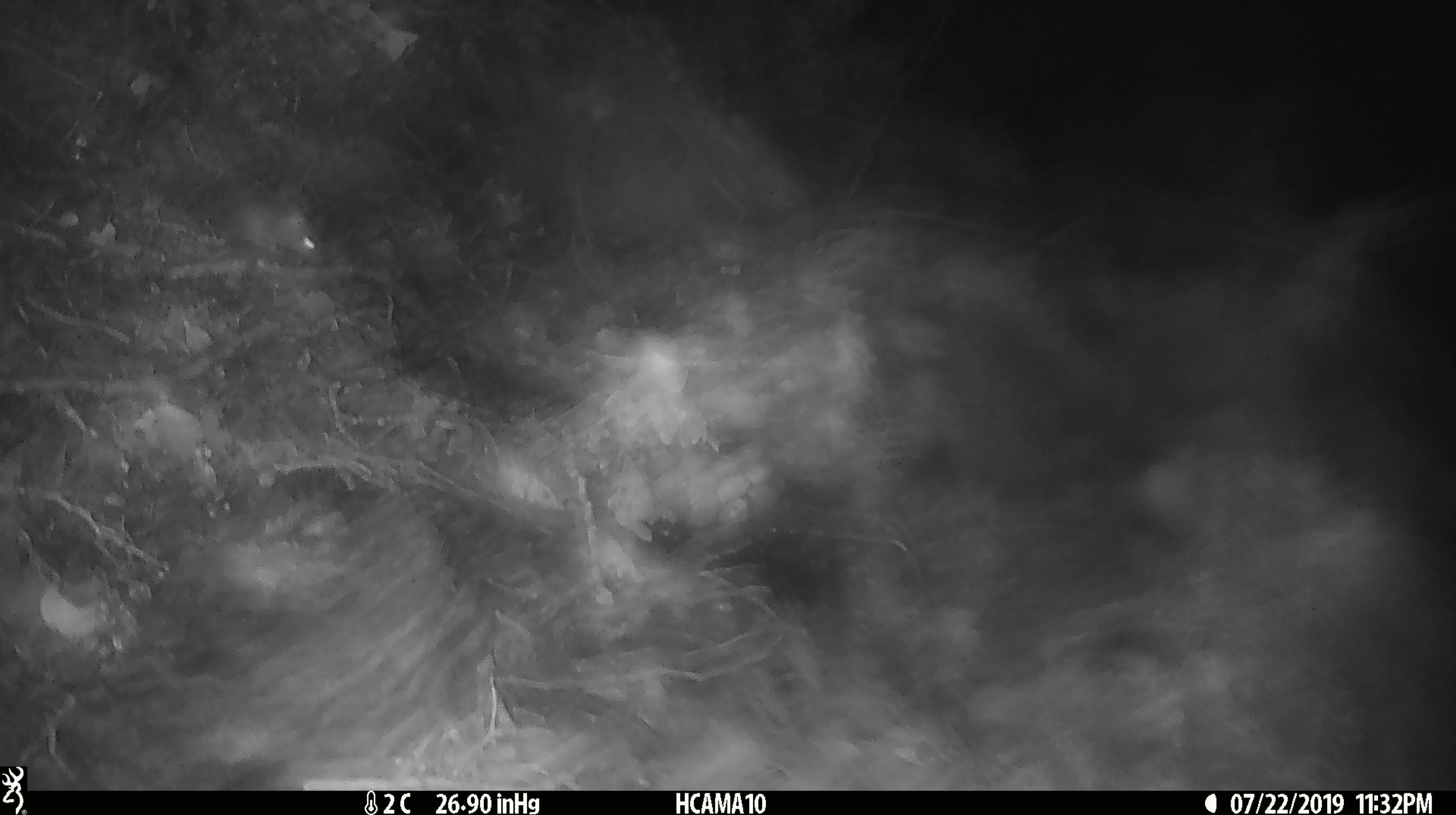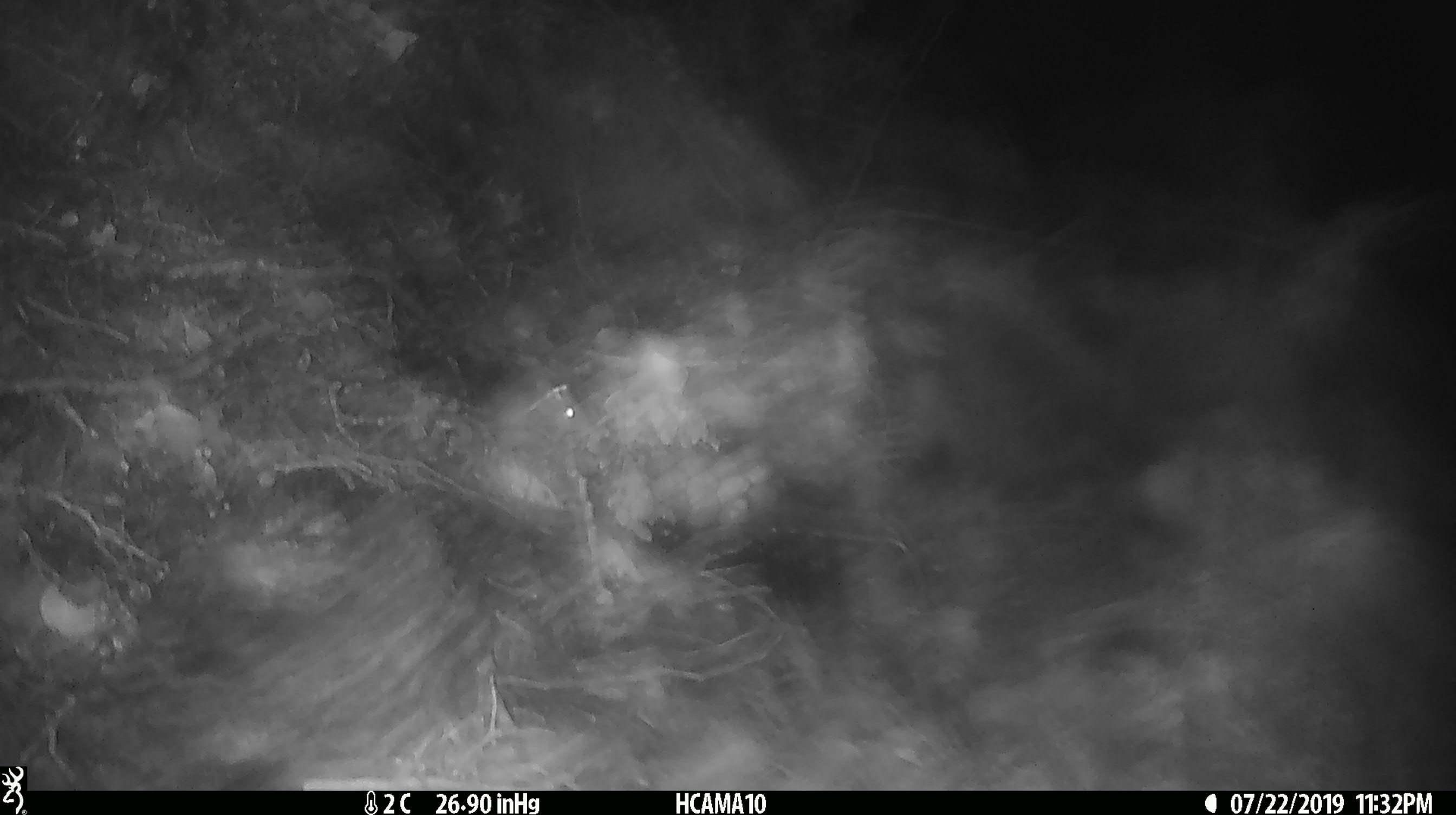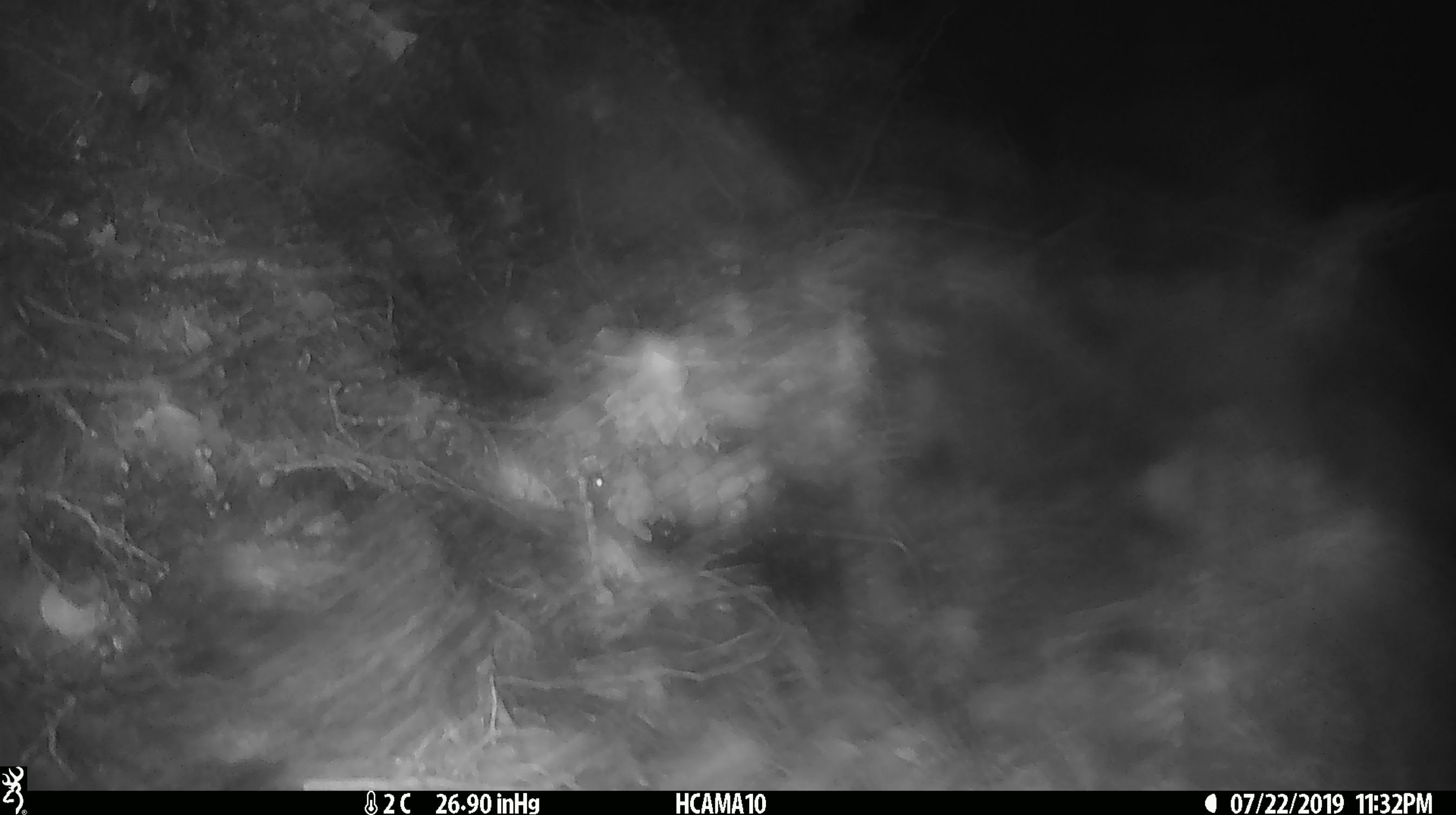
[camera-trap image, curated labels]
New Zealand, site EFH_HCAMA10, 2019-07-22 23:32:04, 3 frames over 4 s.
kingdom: Animalia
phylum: Chordata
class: Mammalia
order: Rodentia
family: Muridae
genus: Mus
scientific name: Mus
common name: mouse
Mouse (Mus).